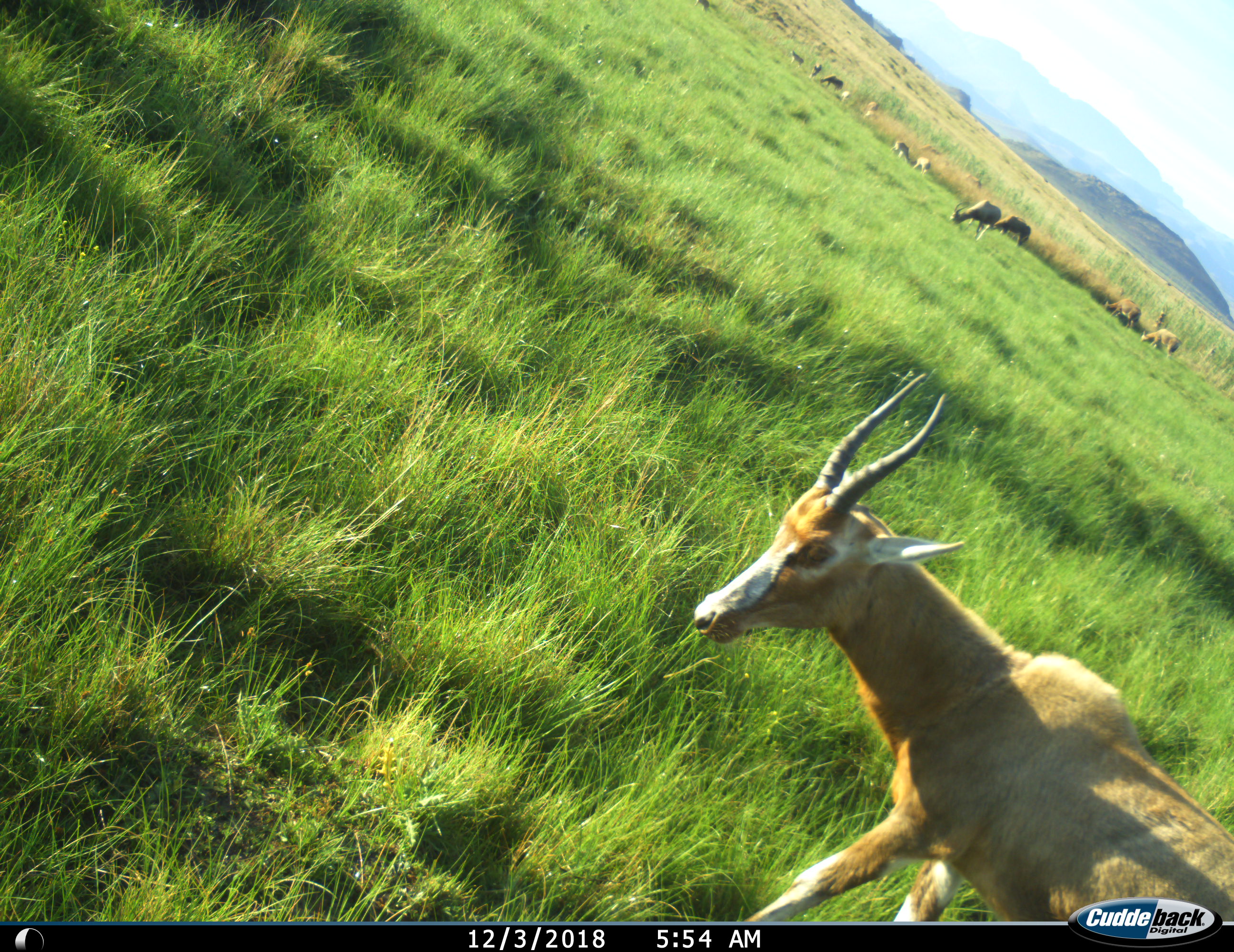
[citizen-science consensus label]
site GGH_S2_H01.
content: unidentified animal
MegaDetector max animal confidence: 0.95